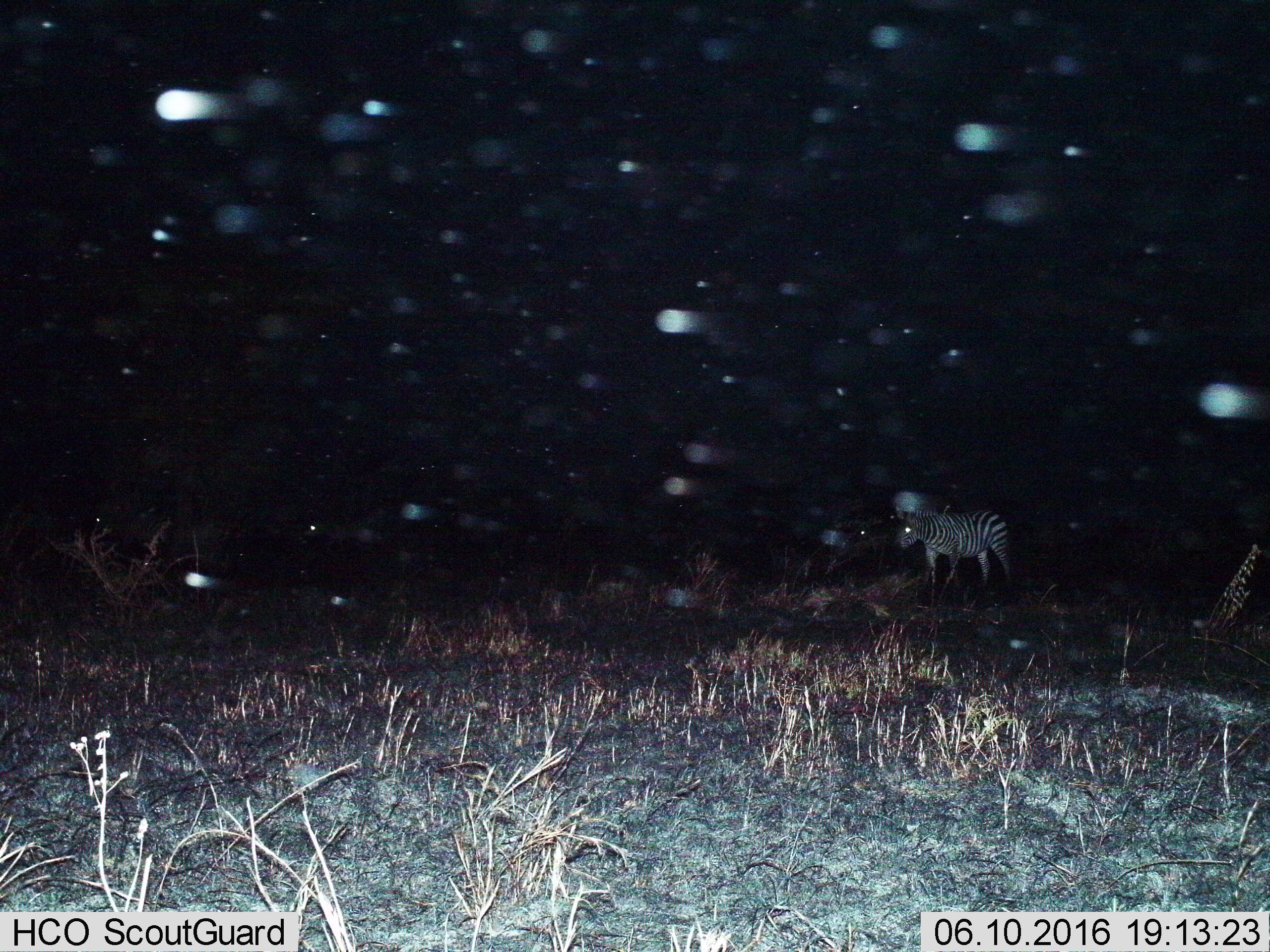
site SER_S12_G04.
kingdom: Animalia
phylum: Chordata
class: Mammalia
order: Perissodactyla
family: Equidae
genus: Equus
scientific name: Equus quagga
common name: plains zebra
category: zebraplains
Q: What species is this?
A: Zebraplains (plains zebra) (Equus quagga).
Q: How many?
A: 1.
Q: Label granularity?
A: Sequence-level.